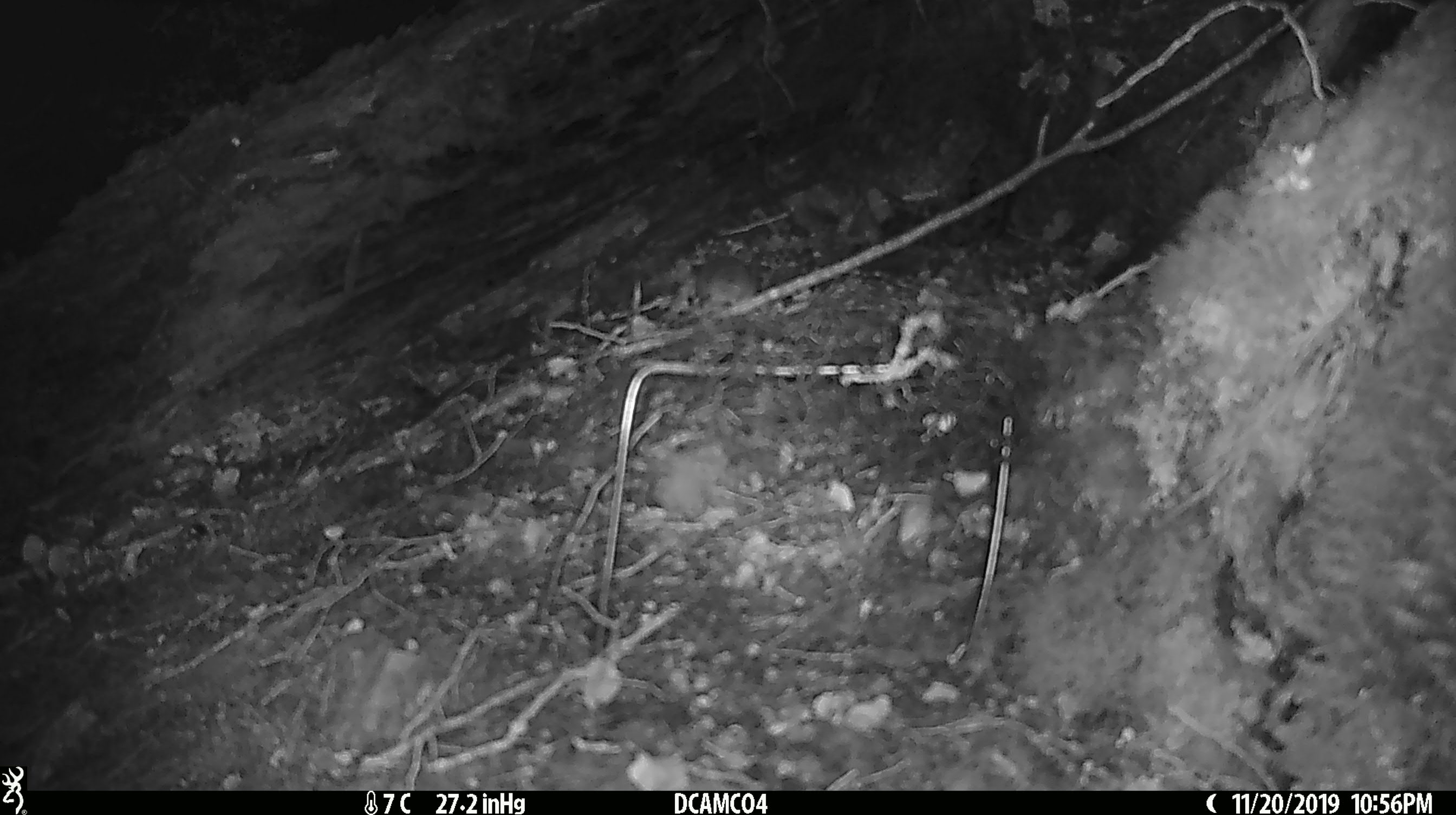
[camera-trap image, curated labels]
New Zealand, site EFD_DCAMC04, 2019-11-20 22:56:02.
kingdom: Animalia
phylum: Chordata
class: Mammalia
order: Rodentia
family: Muridae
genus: Mus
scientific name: Mus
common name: mouse